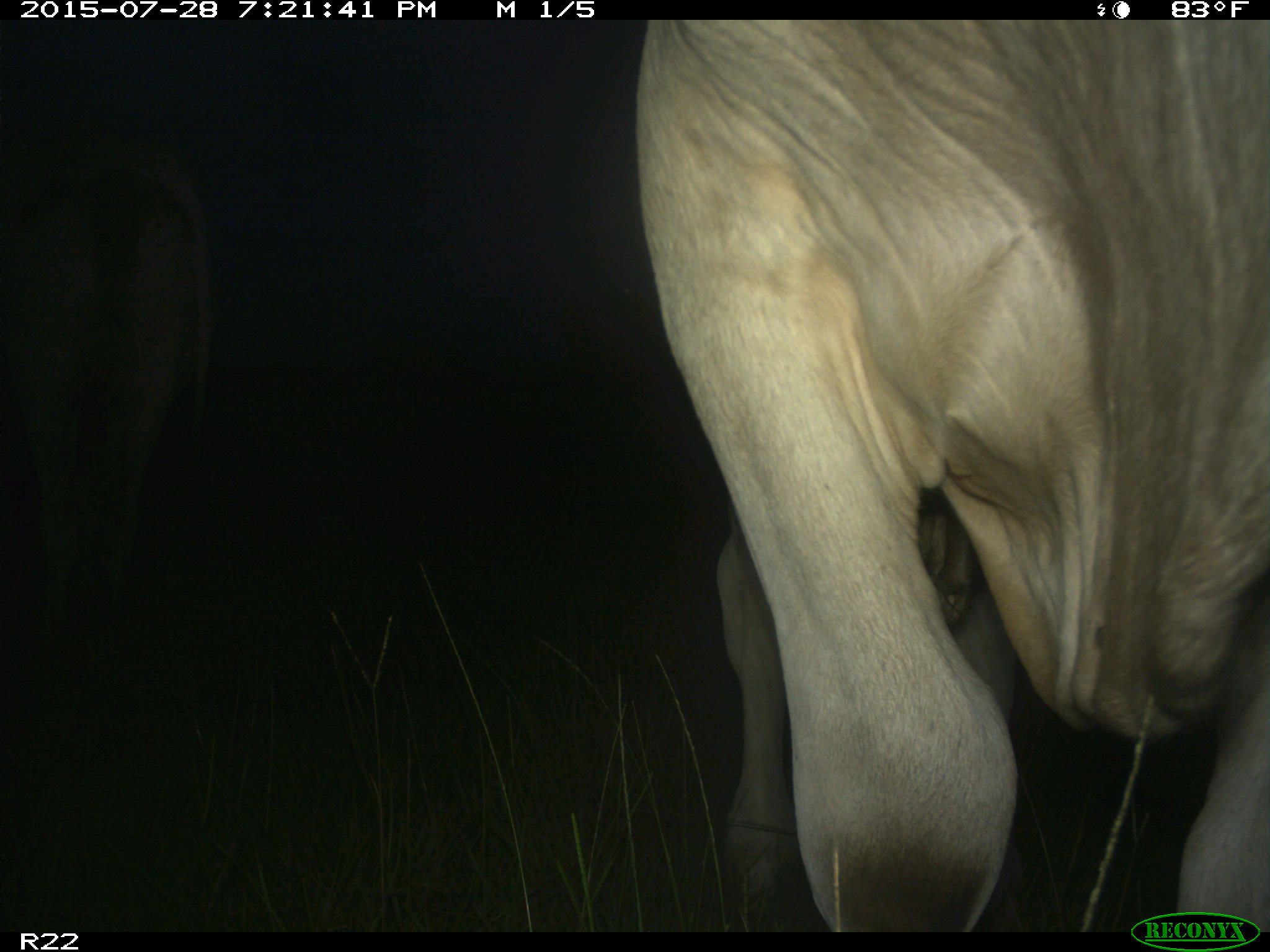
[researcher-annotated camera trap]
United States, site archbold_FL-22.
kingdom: Animalia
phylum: Chordata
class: Mammalia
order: Artiodactyla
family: Bovidae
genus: Bos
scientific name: Bos taurus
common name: domestic cow